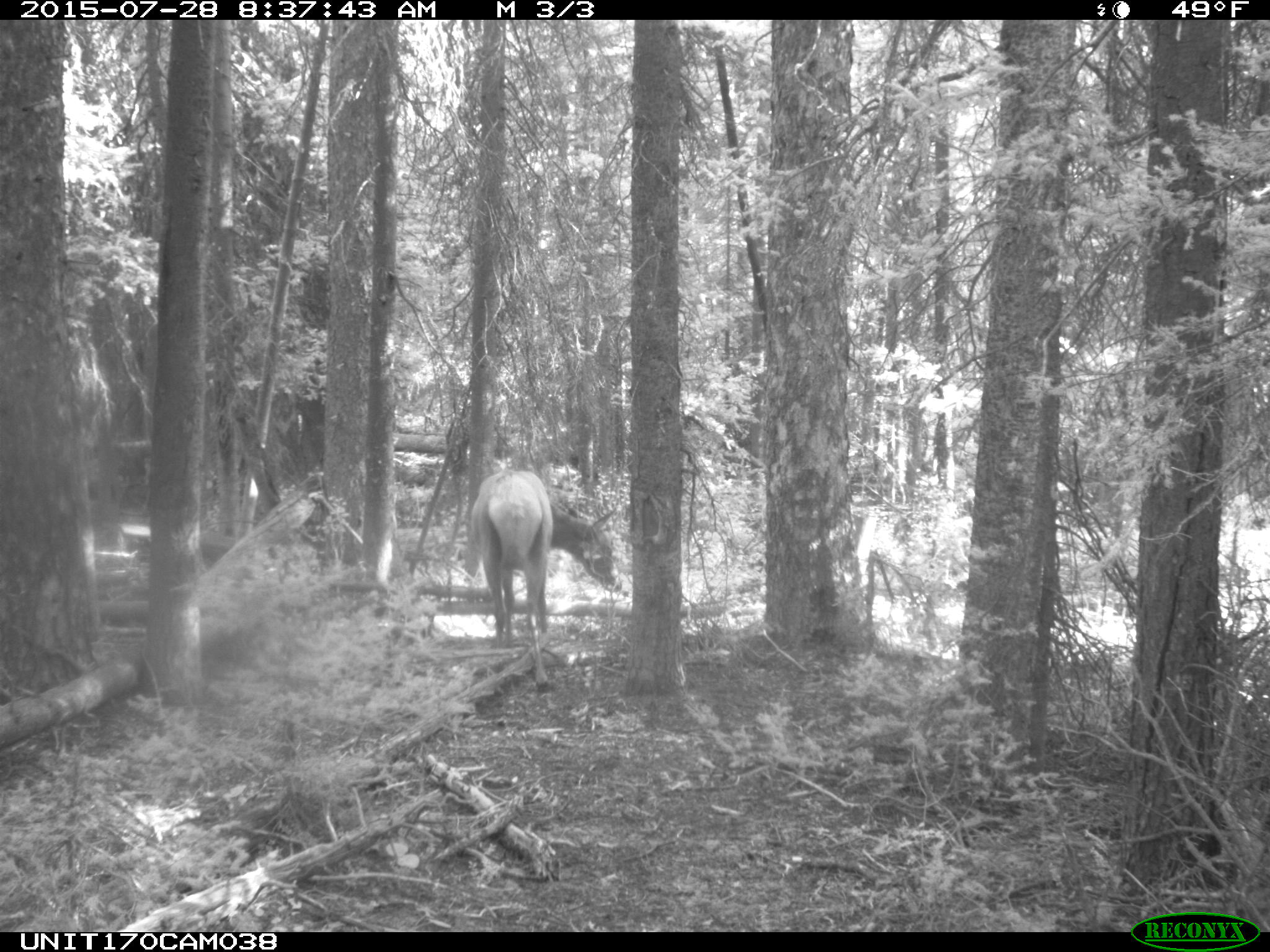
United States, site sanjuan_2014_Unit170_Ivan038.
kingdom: Animalia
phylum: Chordata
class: Mammalia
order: Artiodactyla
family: Cervidae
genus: Cervus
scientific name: Cervus elaphus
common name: red deer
Cervus elaphus (red deer).